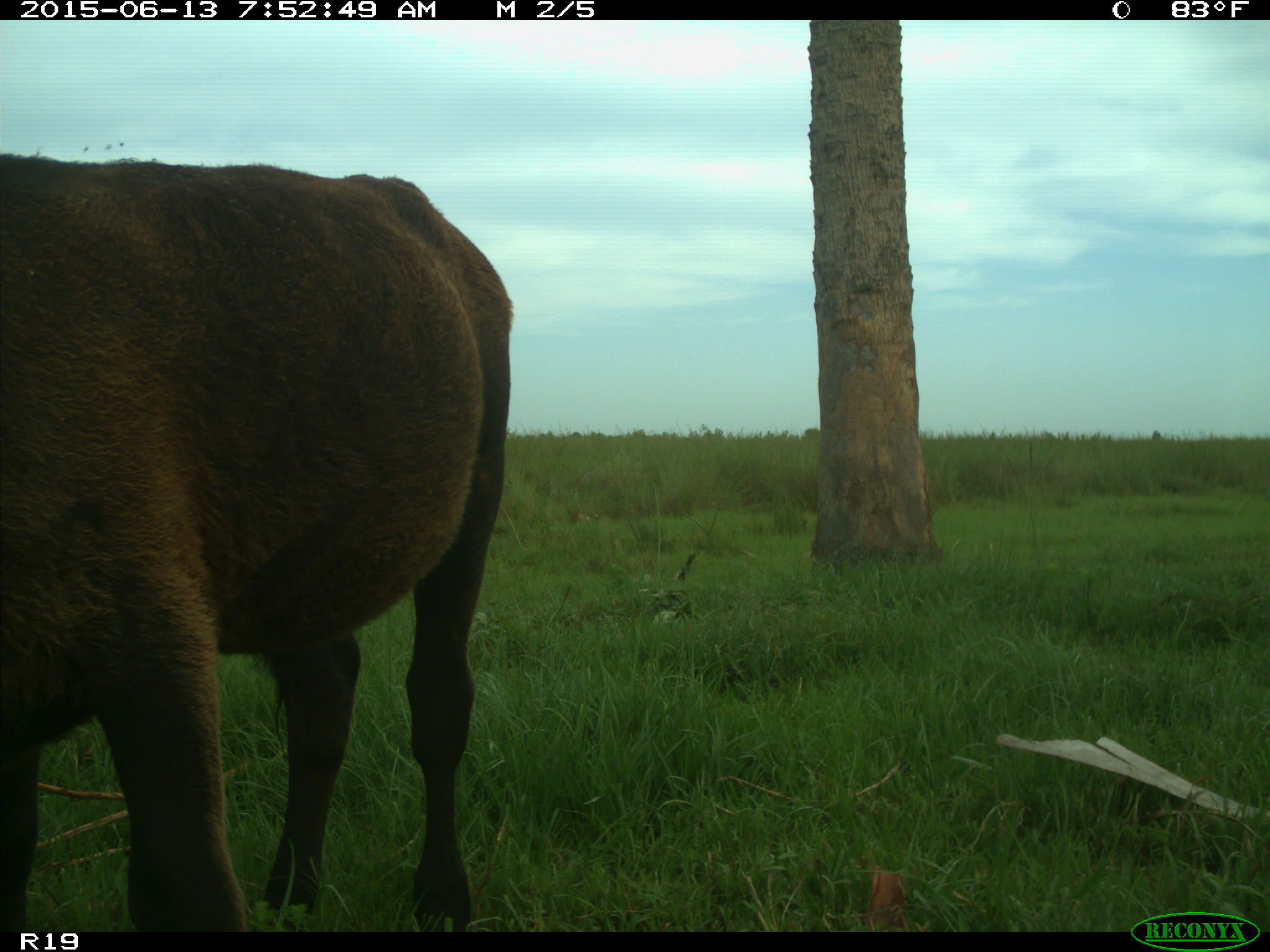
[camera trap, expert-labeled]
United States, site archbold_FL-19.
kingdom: Animalia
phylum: Chordata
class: Mammalia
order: Artiodactyla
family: Bovidae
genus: Bos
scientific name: Bos taurus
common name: domestic cow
Bos taurus (domestic cow).